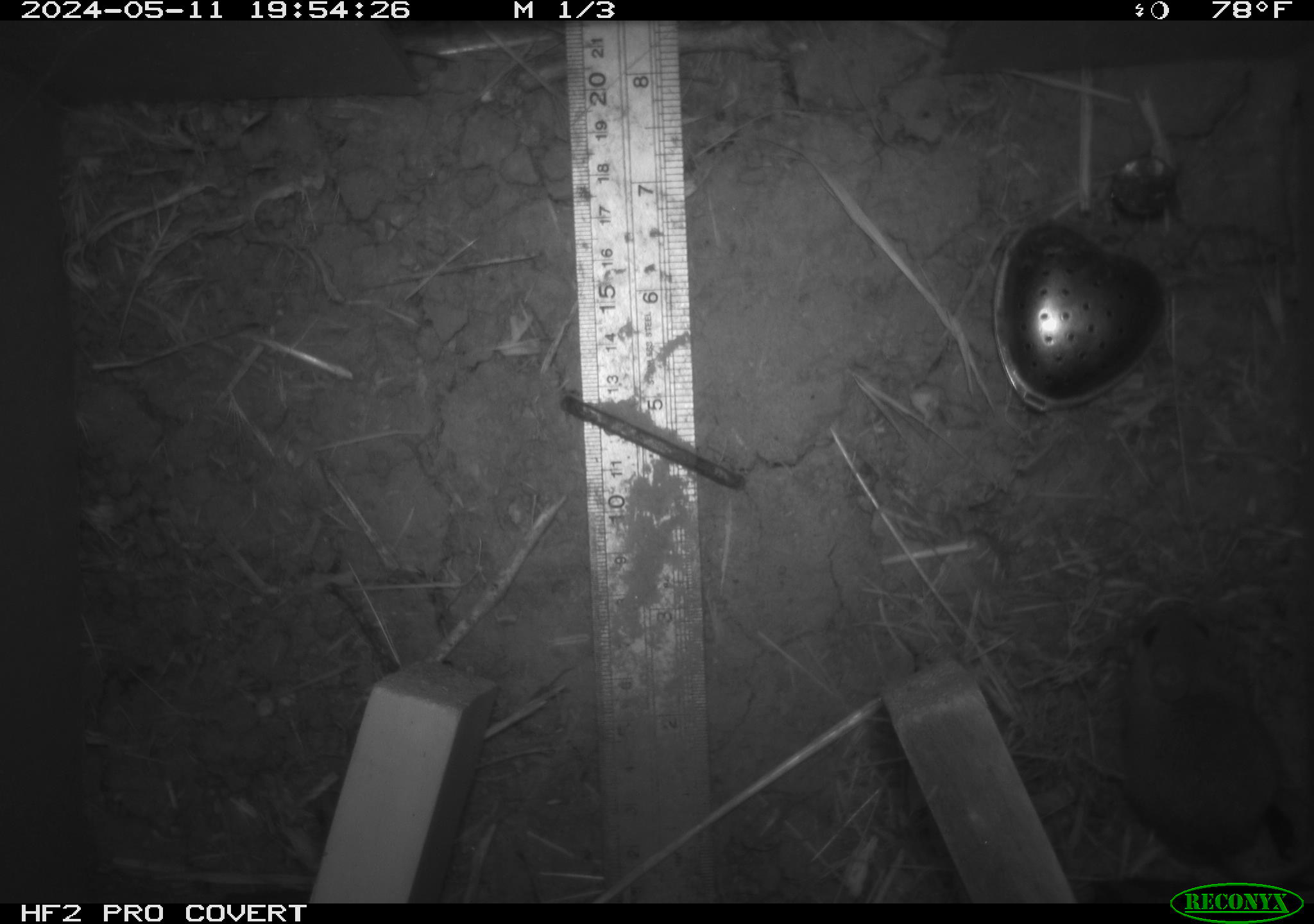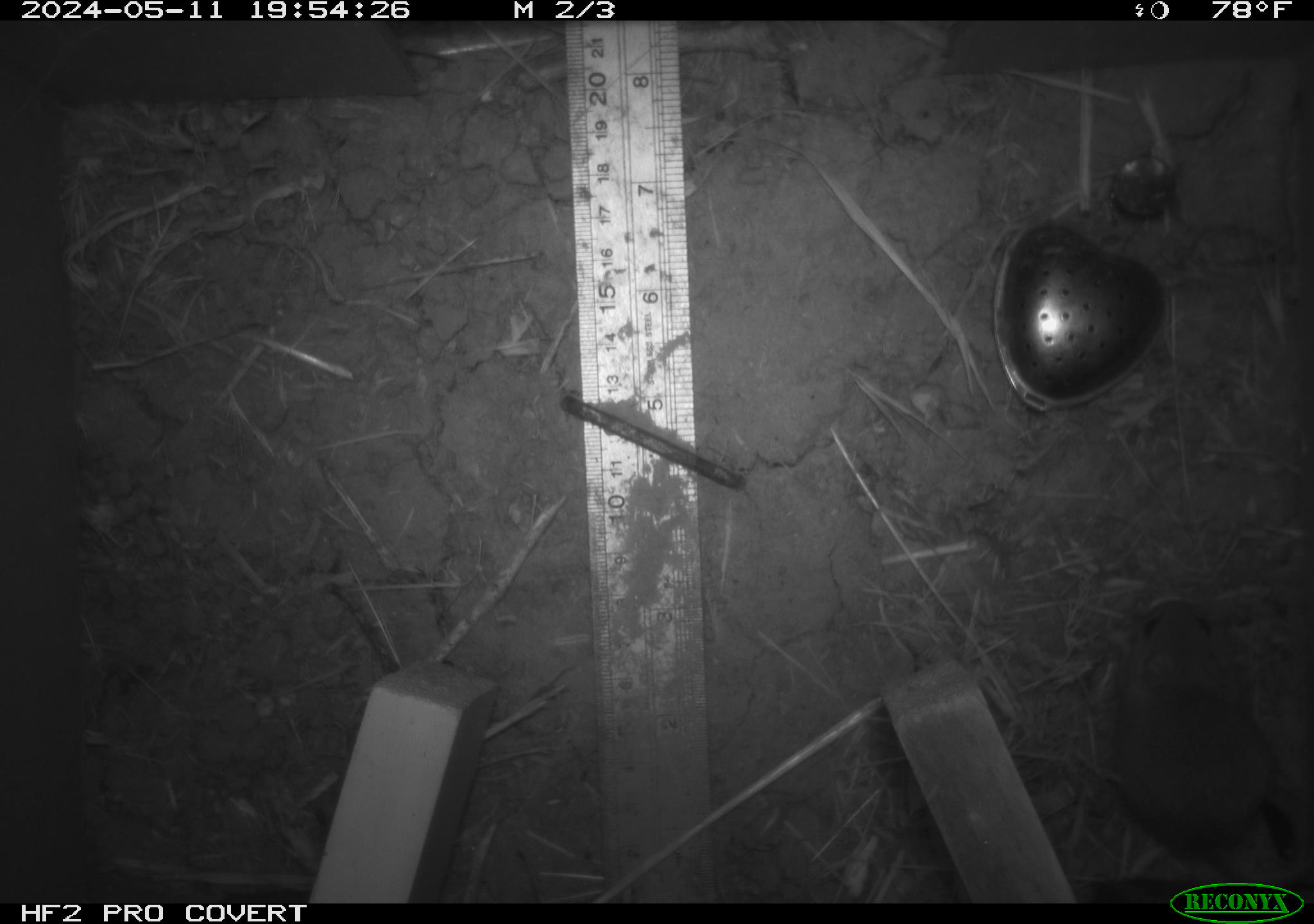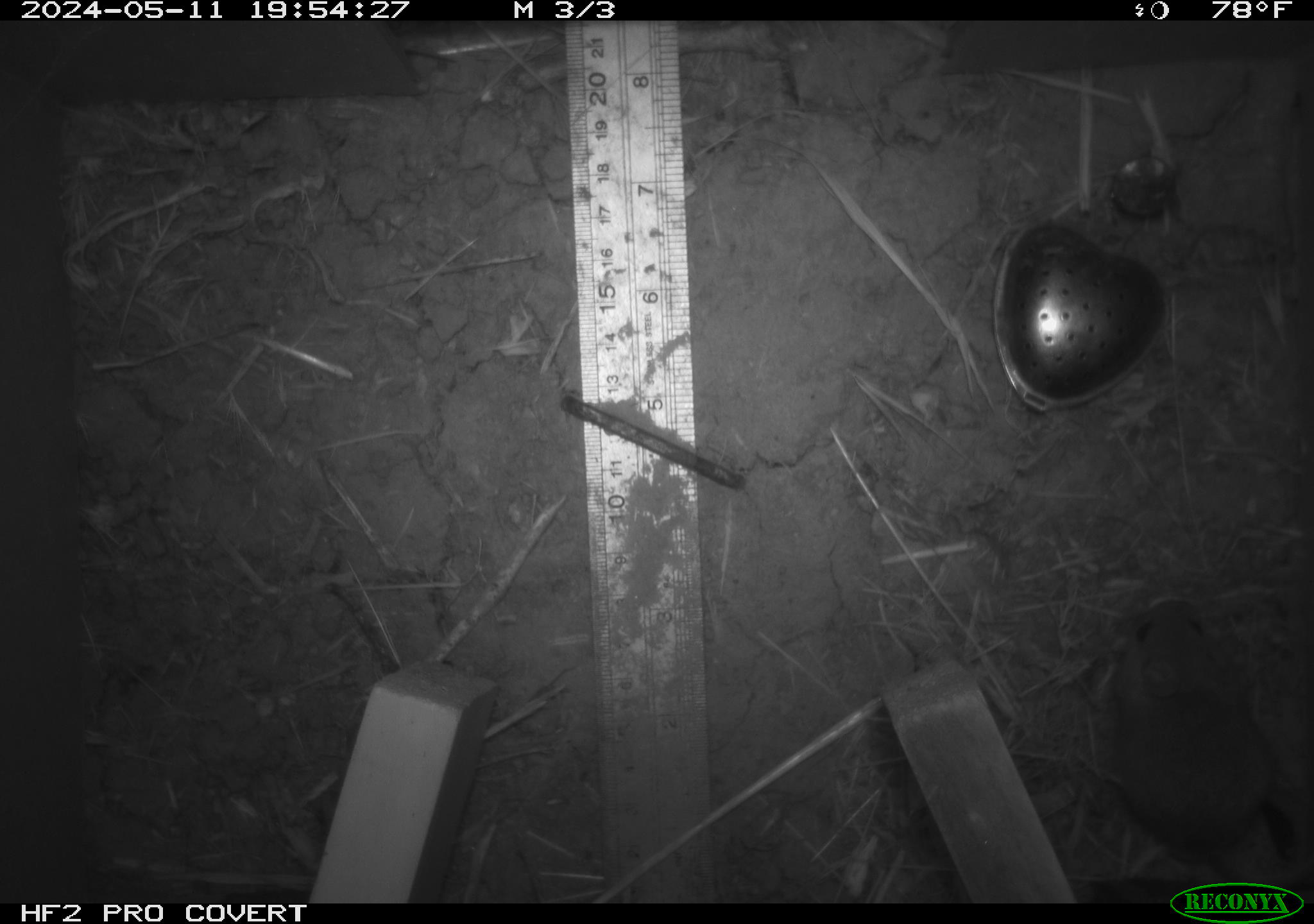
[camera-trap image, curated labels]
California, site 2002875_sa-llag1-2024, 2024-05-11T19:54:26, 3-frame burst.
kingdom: Animalia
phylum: Chordata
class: Mammalia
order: Rodentia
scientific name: Rodentia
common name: mouse species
Mouse species (Rodentia).